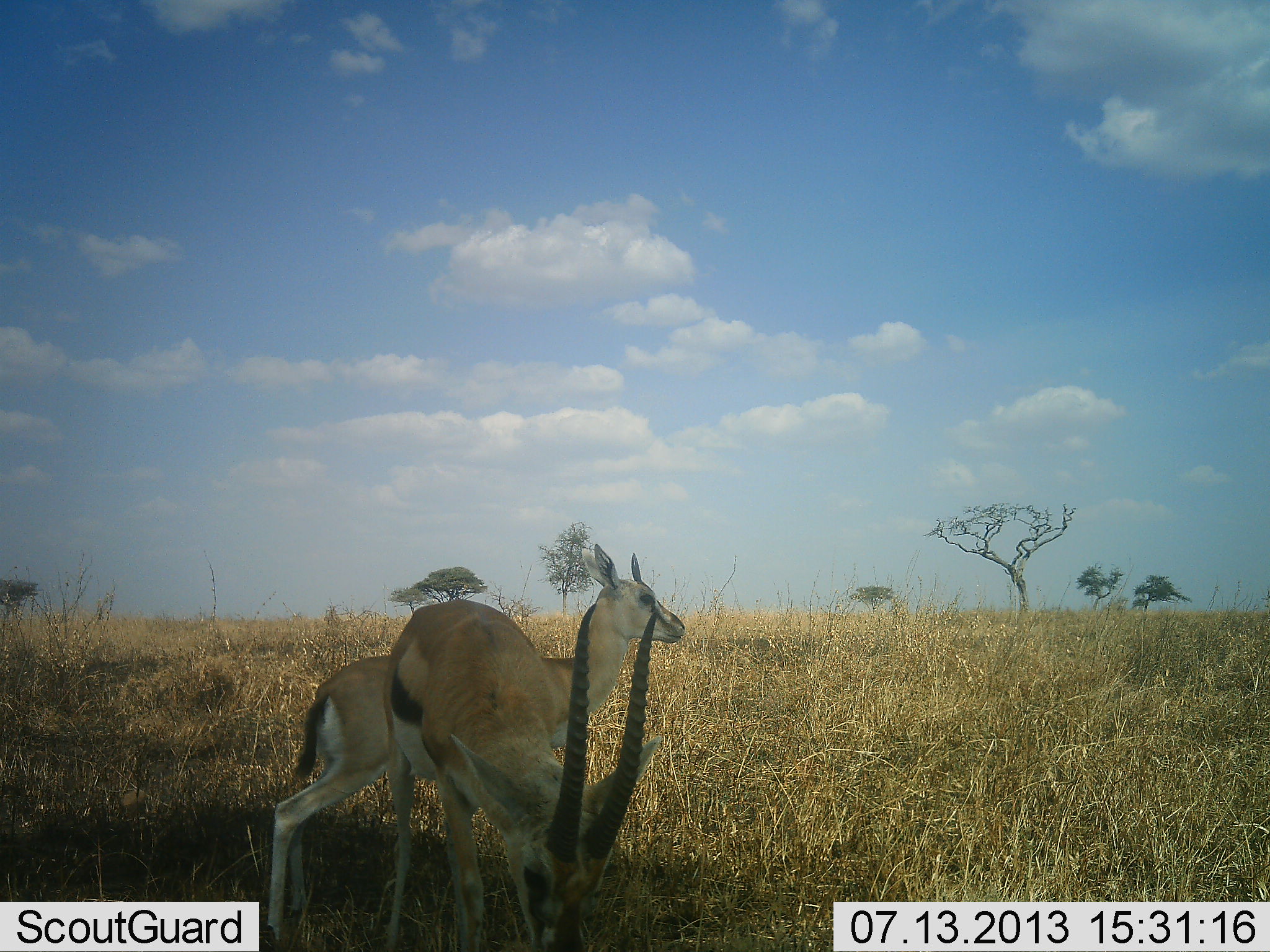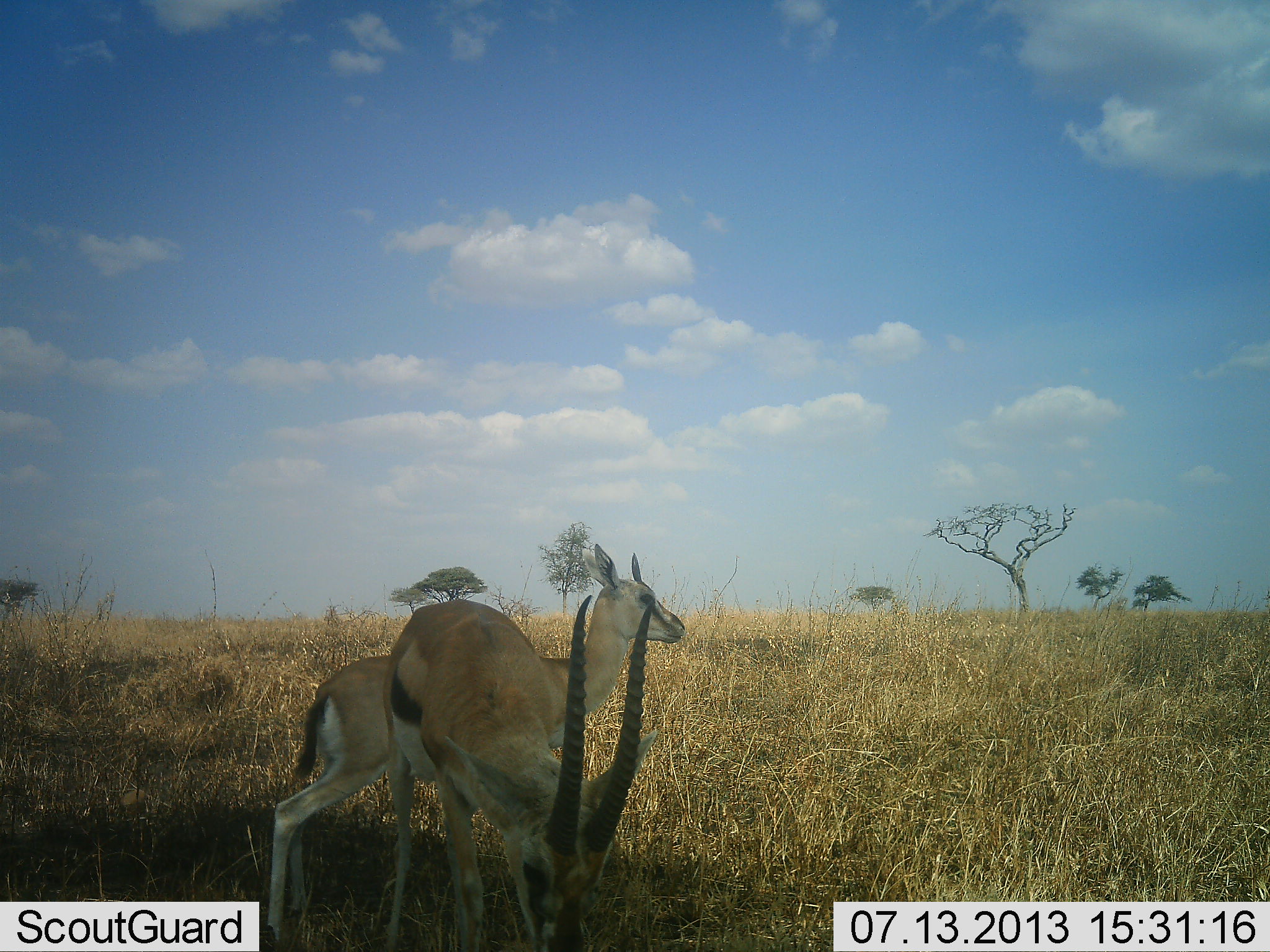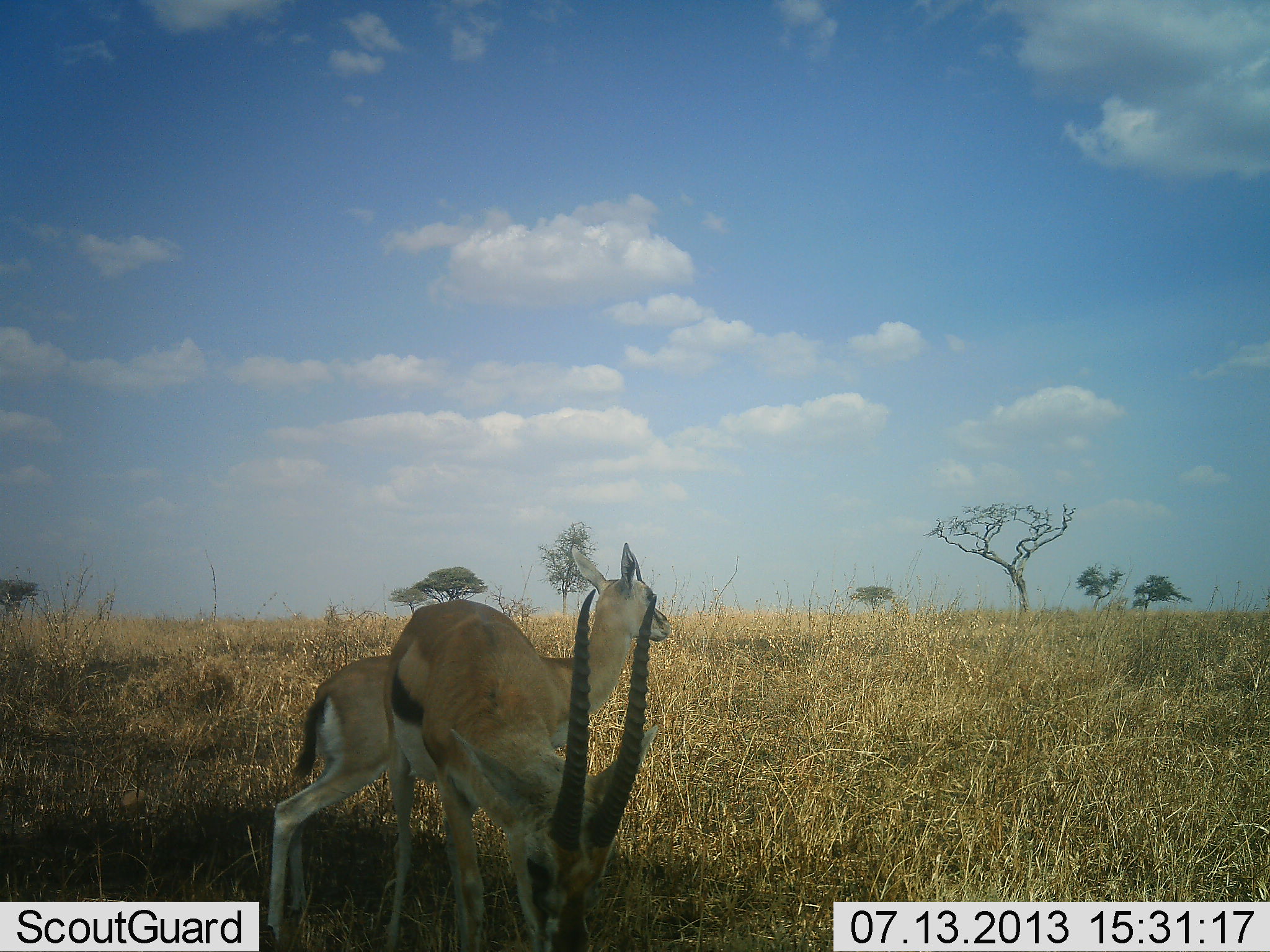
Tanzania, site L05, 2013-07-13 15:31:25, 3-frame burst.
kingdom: Animalia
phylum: Chordata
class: Mammalia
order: Artiodactyla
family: Bovidae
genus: Eudorcas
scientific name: Eudorcas thomsonii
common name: thomson's gazelle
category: gazellethomsons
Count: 2.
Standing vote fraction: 88%.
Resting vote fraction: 6%.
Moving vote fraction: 0%.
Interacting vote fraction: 0%.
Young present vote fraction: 12%.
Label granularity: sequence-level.